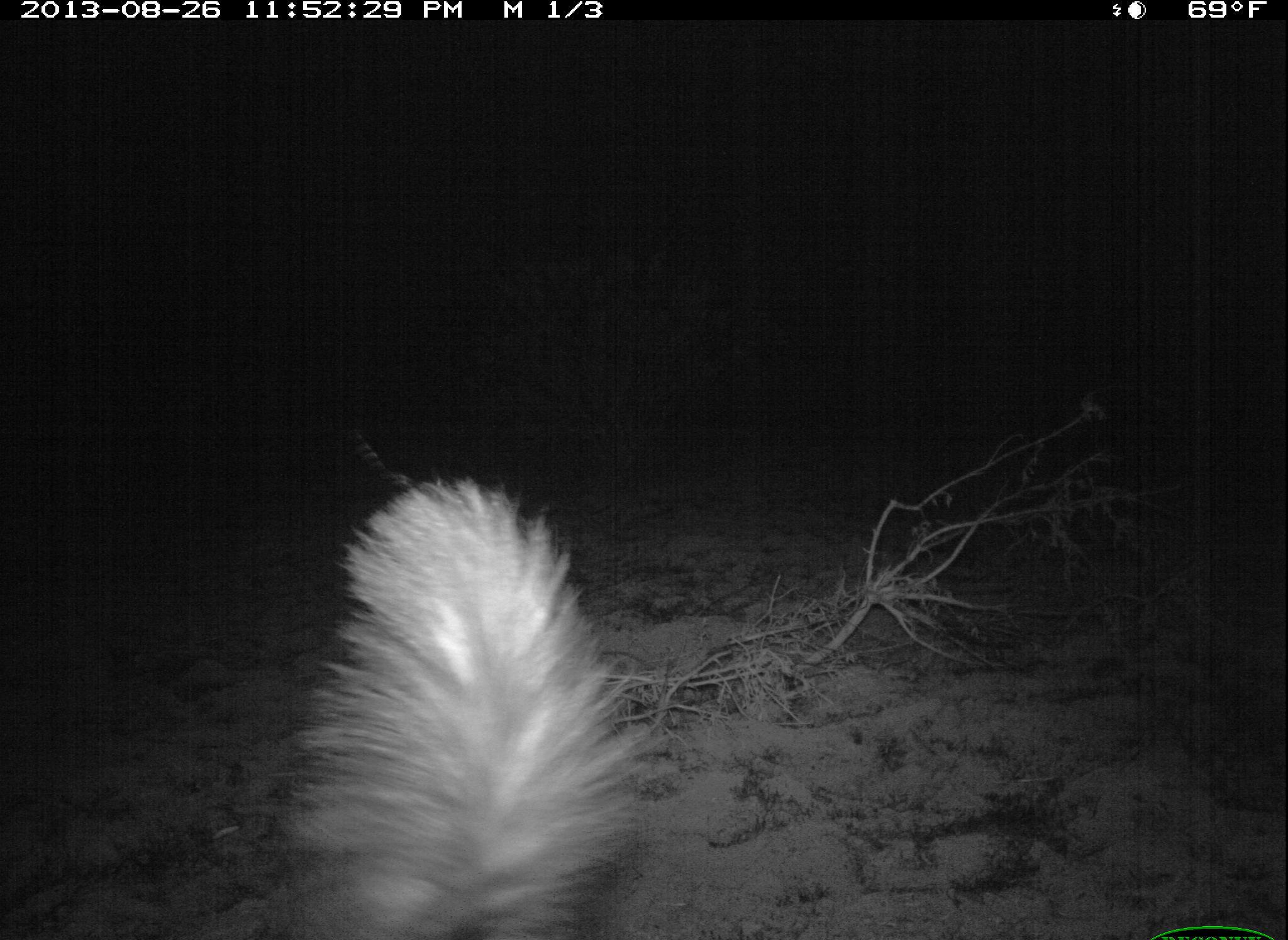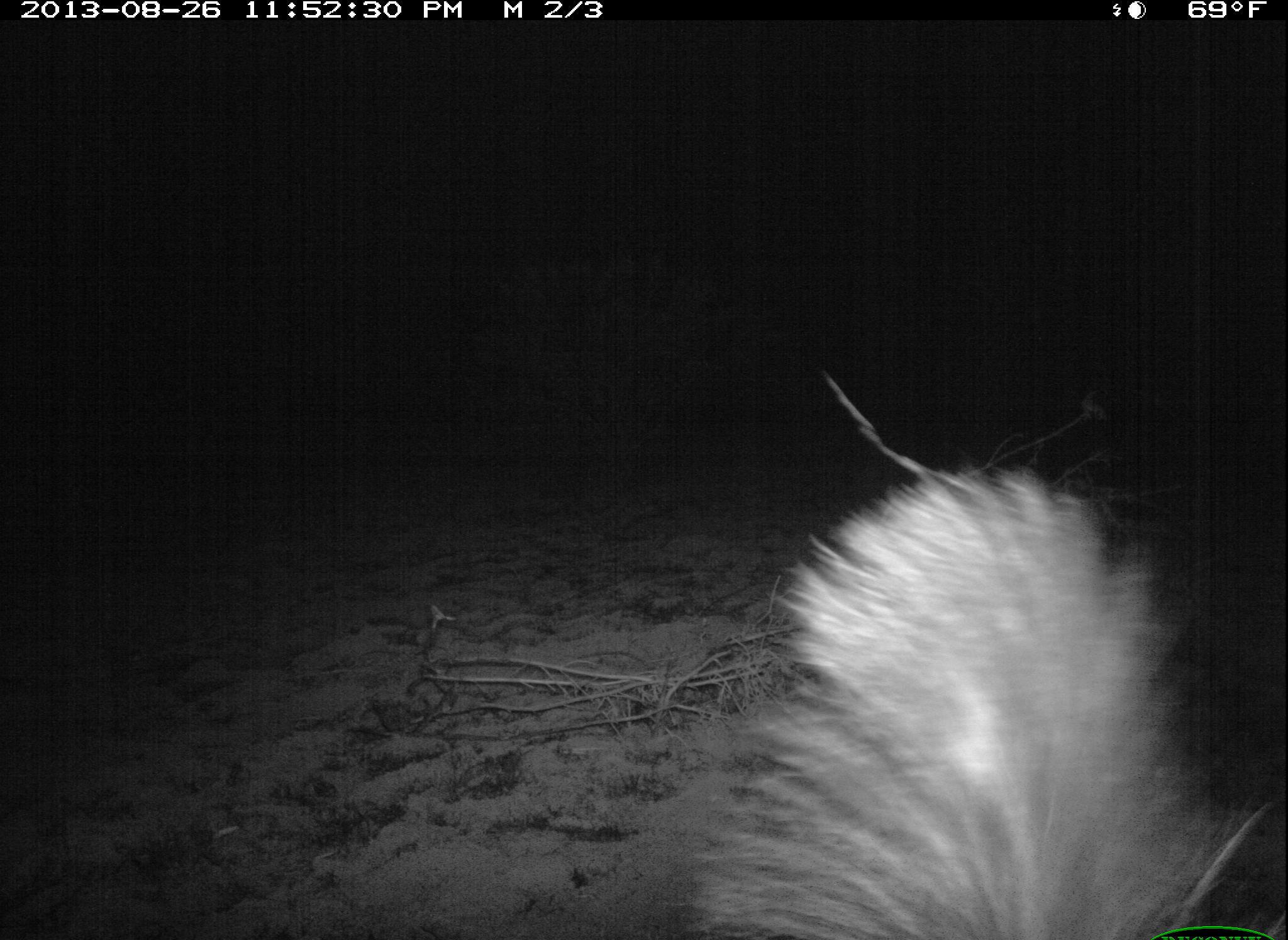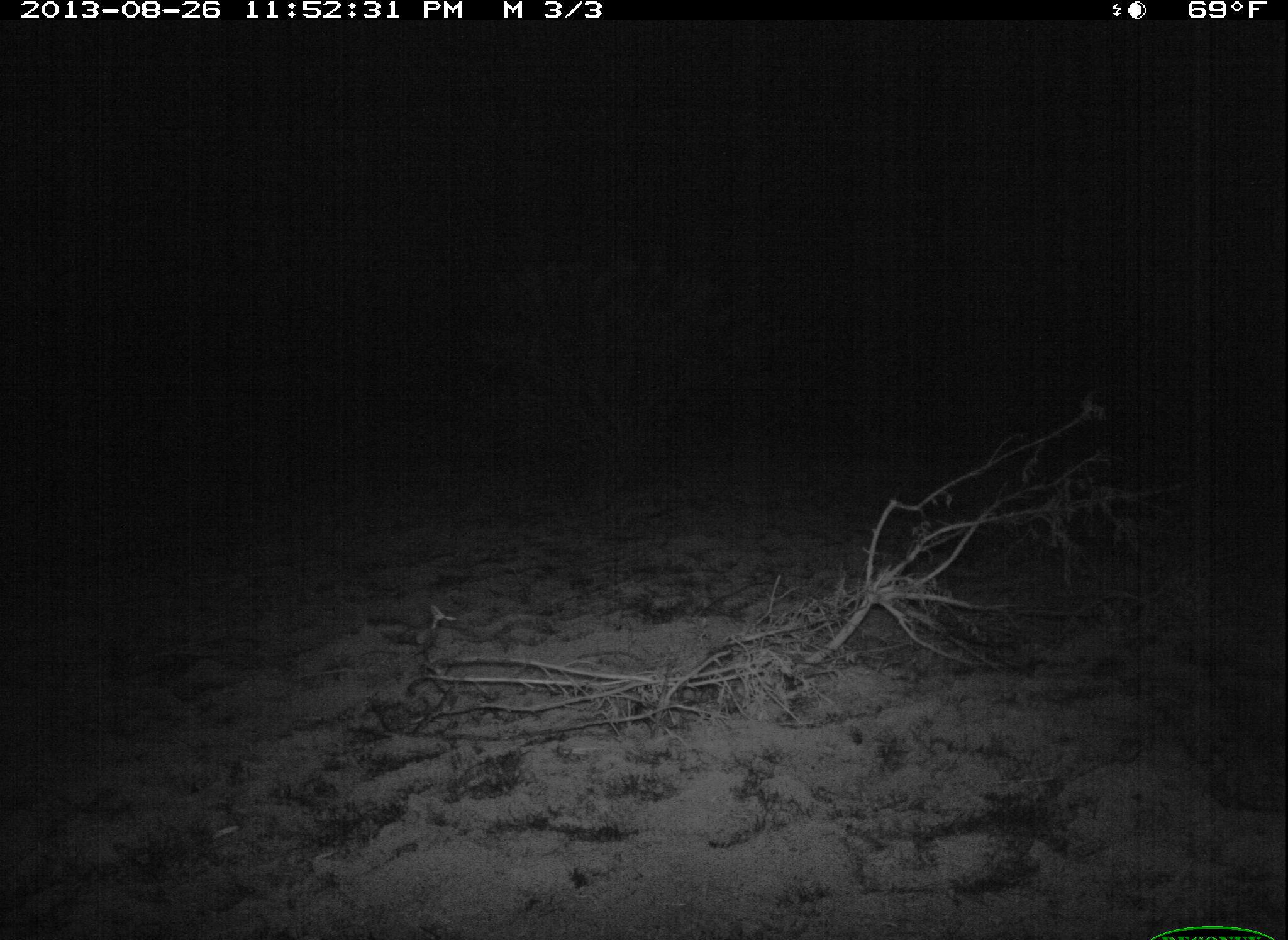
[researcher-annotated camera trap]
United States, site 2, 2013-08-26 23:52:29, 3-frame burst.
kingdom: Animalia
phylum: Chordata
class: Mammalia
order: Carnivora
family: Mephitidae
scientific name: Mephitidae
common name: skunk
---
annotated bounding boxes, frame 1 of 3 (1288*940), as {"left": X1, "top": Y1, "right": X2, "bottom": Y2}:
skunk: {"left": 294, "top": 477, "right": 653, "bottom": 940}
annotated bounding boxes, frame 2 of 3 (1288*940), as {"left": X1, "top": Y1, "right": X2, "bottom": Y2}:
skunk: {"left": 690, "top": 468, "right": 1288, "bottom": 940}